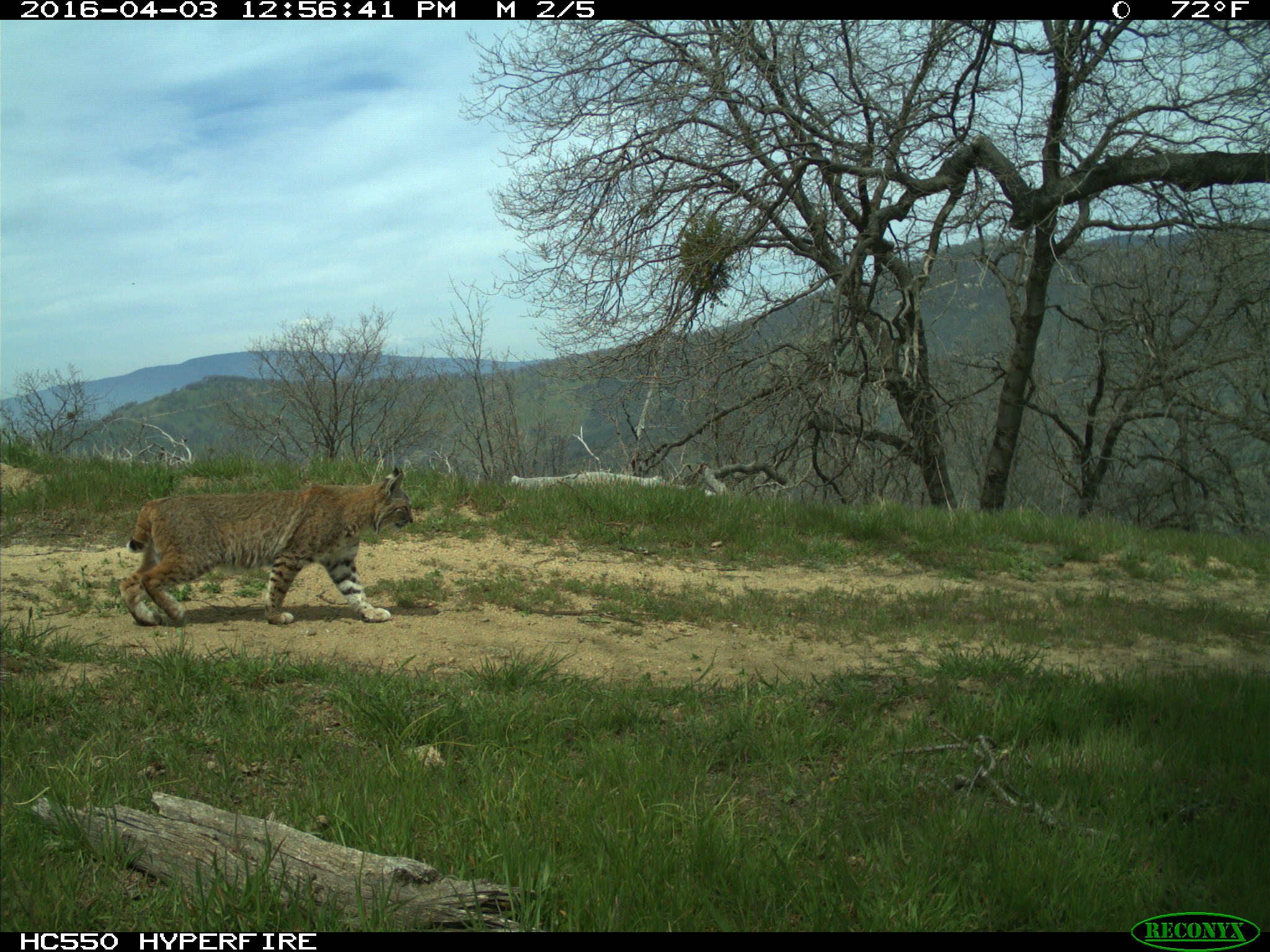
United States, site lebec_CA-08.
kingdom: Animalia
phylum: Chordata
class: Mammalia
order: Carnivora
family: Felidae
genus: Lynx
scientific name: Lynx rufus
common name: bobcat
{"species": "Lynx rufus (bobcat)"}